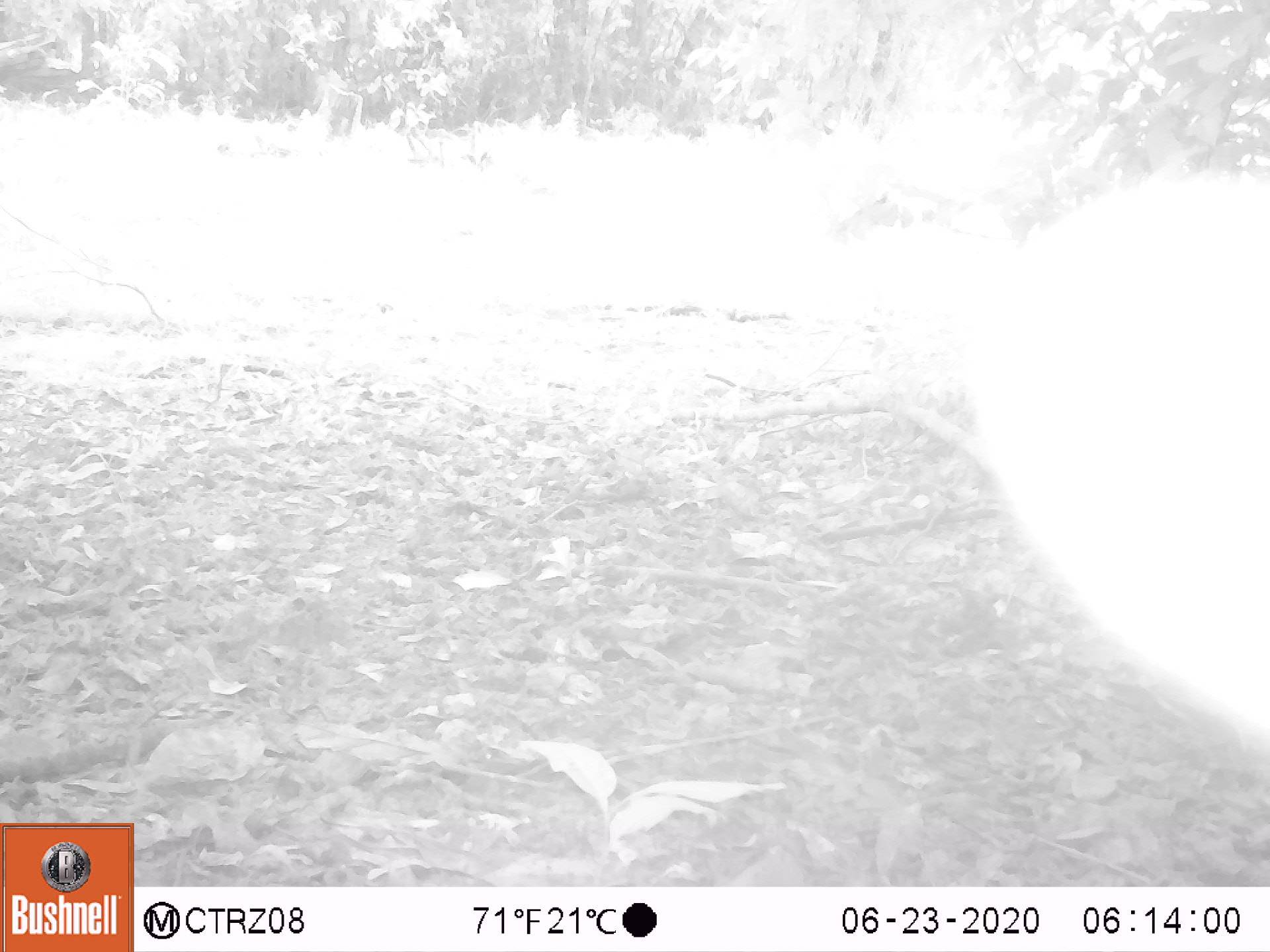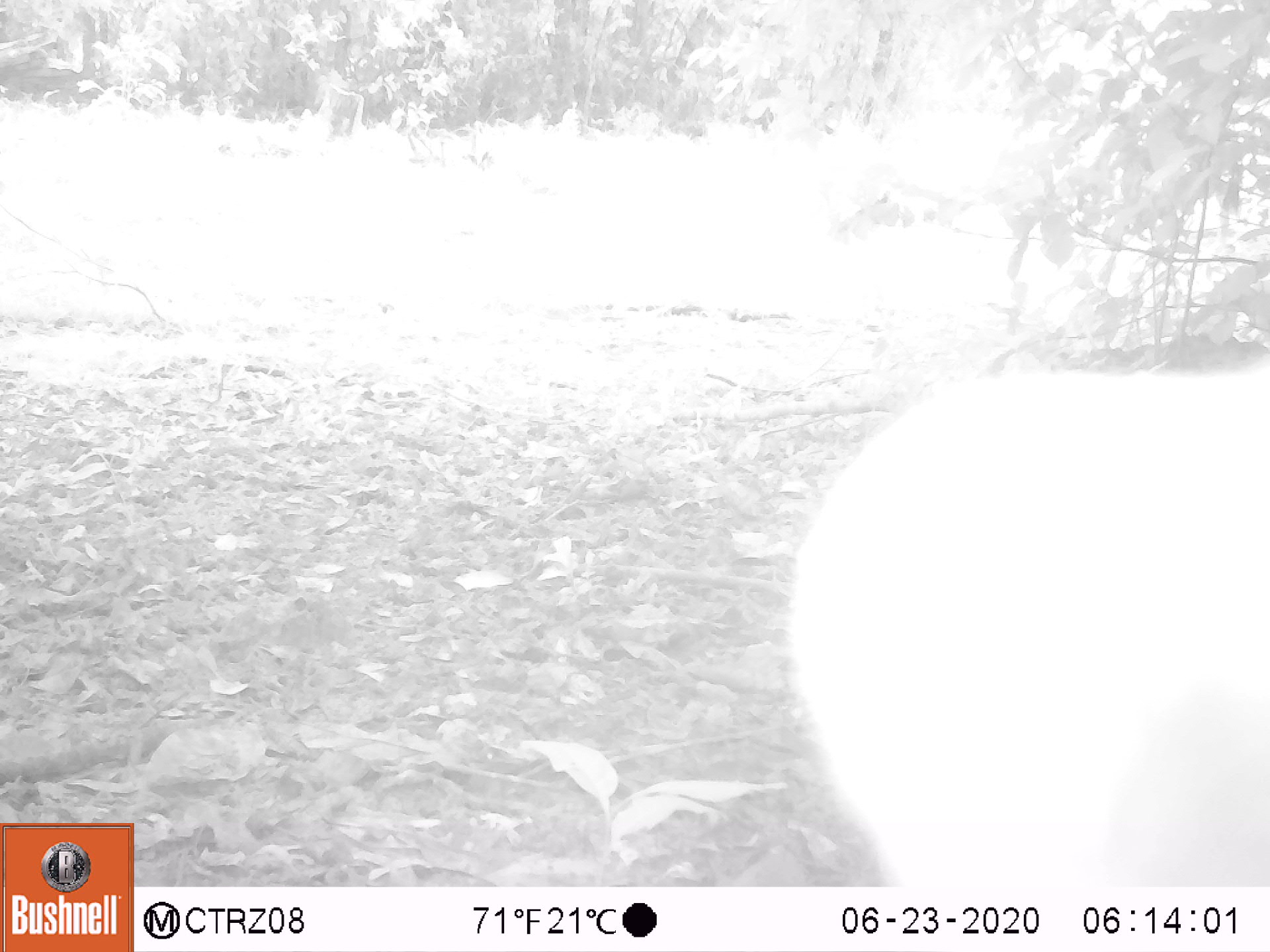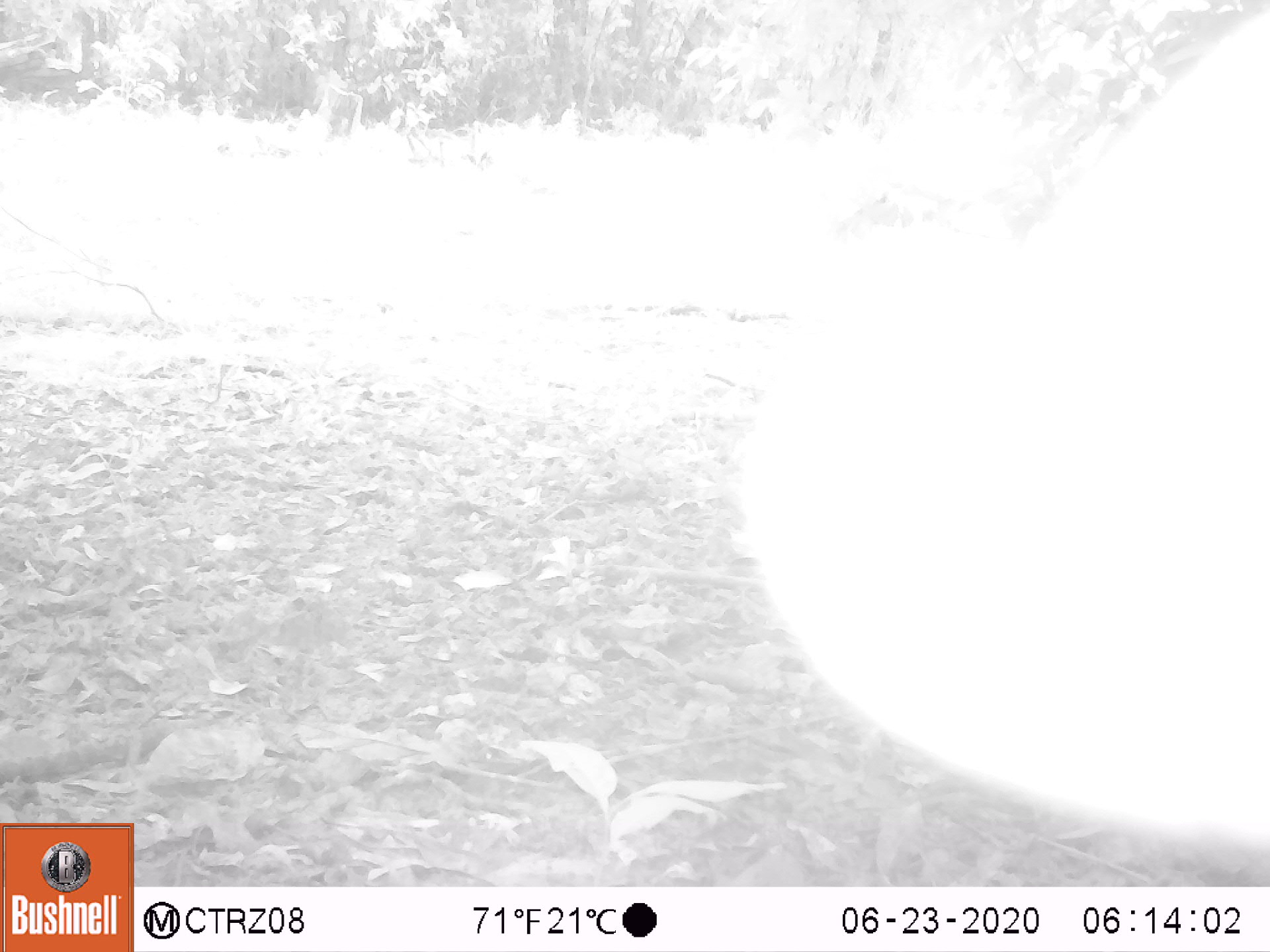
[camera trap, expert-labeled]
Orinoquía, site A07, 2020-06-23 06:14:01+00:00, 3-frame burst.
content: unidentified animal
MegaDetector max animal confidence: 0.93